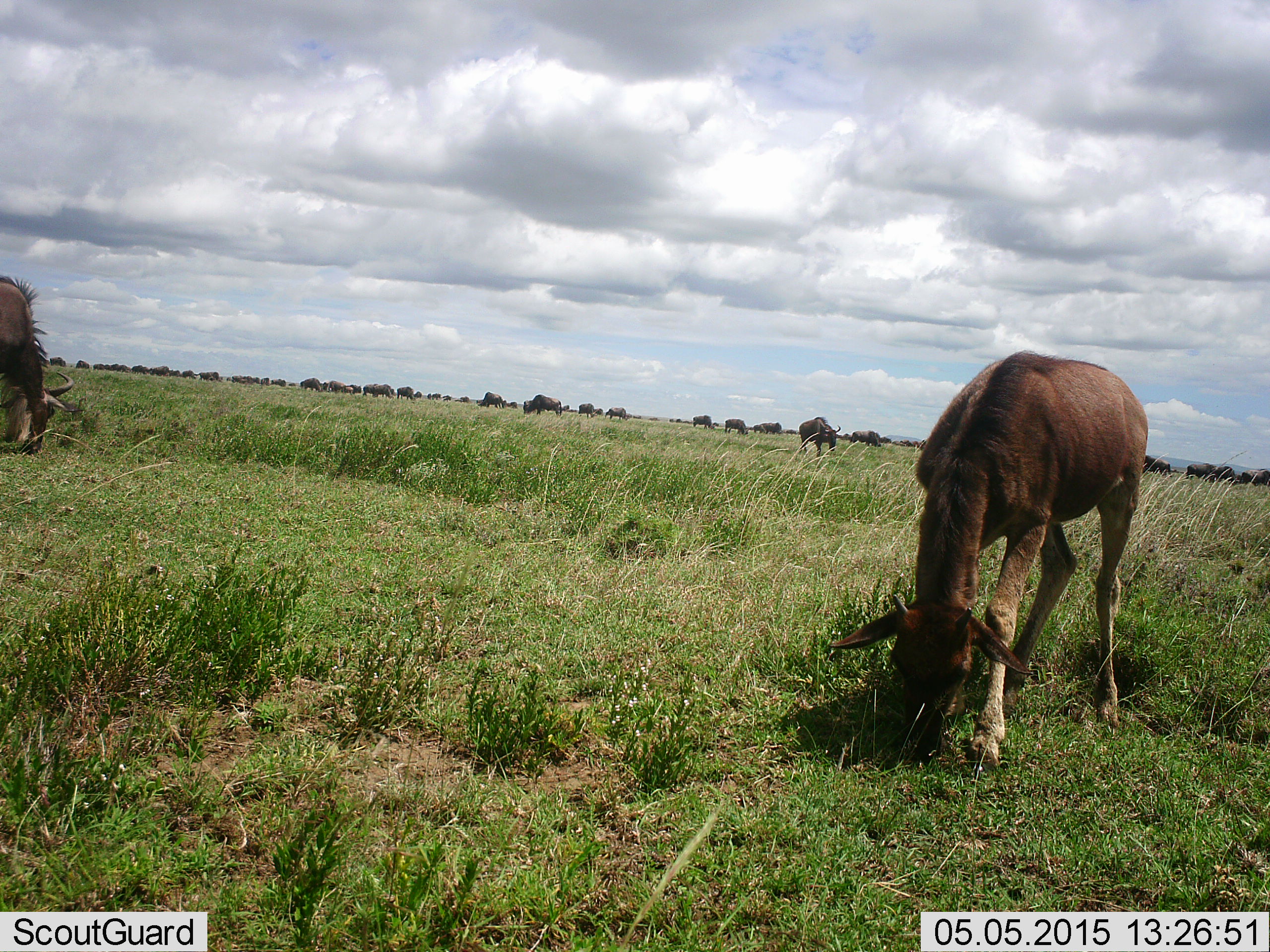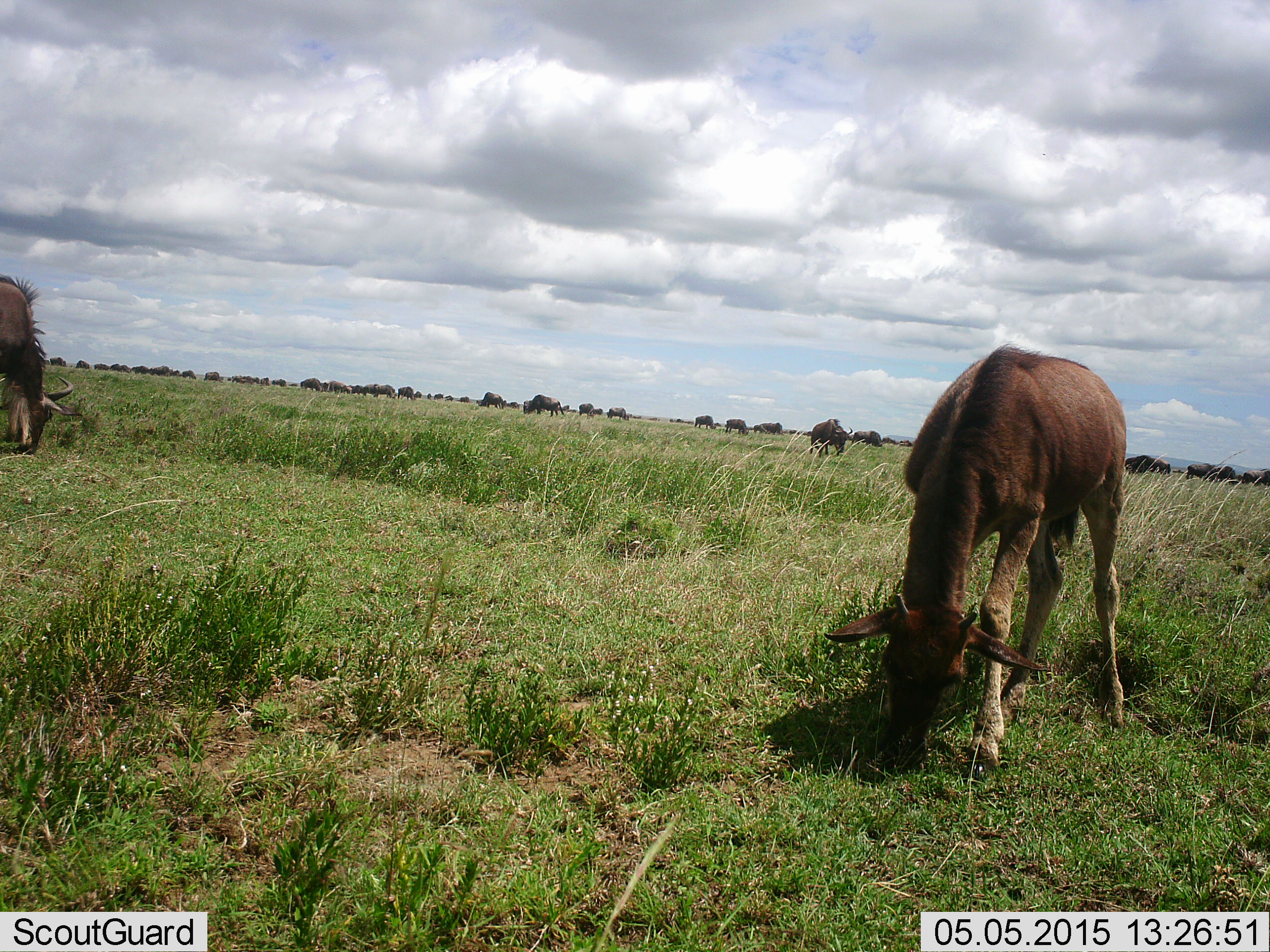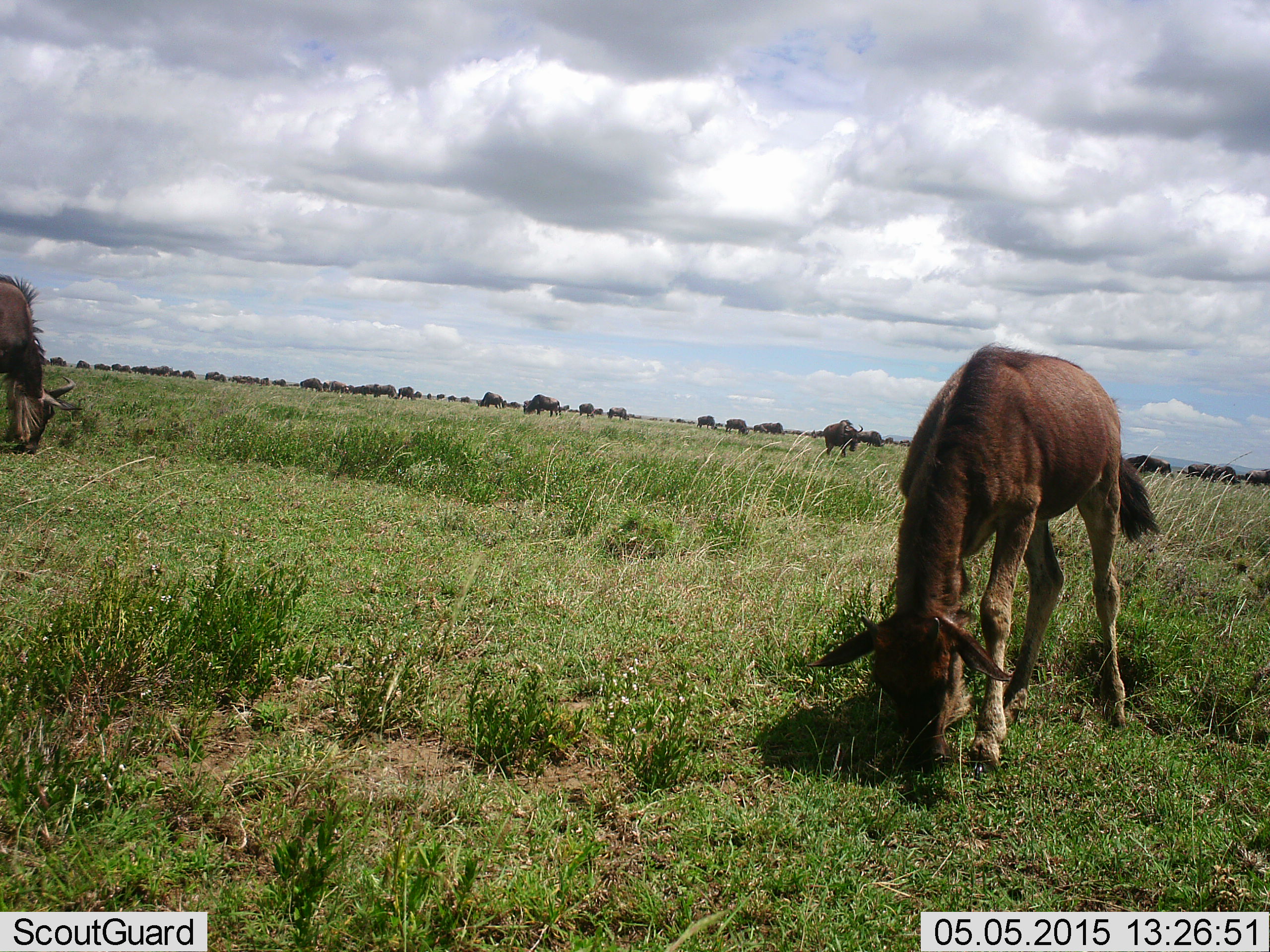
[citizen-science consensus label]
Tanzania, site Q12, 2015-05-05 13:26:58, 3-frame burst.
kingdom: Animalia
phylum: Chordata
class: Mammalia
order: Artiodactyla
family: Bovidae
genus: Connochaetes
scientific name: Connochaetes taurinus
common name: blue wildebeest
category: wildebeest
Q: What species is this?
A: Wildebeest (blue wildebeest) (Connochaetes taurinus).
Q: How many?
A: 11-50.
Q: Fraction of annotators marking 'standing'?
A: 40%.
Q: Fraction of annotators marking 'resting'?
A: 0%.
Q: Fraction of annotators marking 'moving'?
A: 20%.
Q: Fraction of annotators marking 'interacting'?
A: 0%.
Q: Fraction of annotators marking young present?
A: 70%.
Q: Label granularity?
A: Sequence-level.